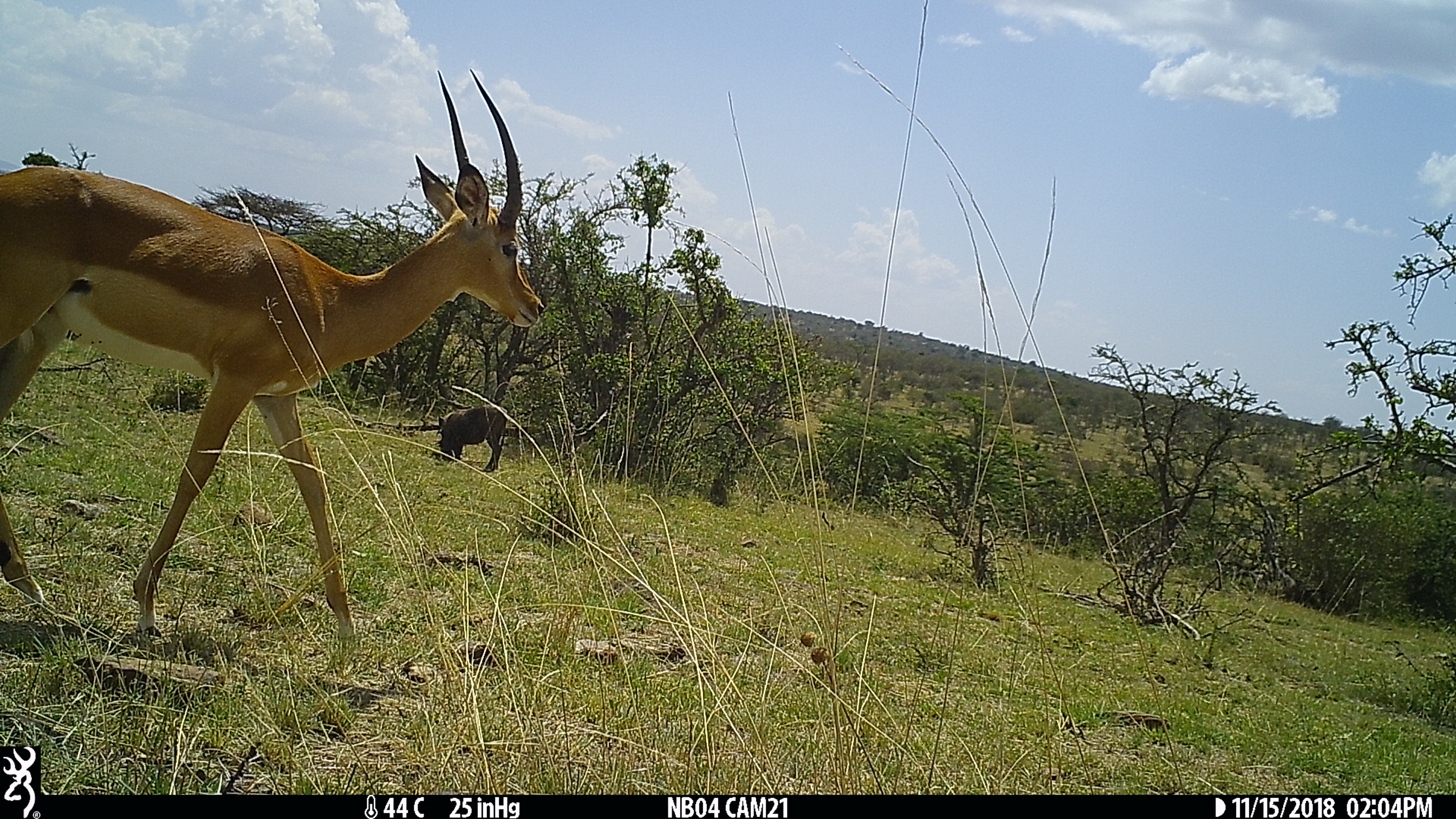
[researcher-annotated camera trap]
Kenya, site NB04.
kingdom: Animalia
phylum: Chordata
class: Mammalia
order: Artiodactyla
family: Bovidae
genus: Aepyceros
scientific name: Aepyceros melampus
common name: impala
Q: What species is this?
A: Impala (Aepyceros melampus).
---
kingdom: Animalia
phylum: Chordata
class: Mammalia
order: Artiodactyla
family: Suidae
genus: Phacochoerus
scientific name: Phacochoerus africanus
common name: common warthog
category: warthog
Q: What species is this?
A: Warthog (common warthog) (Phacochoerus africanus).